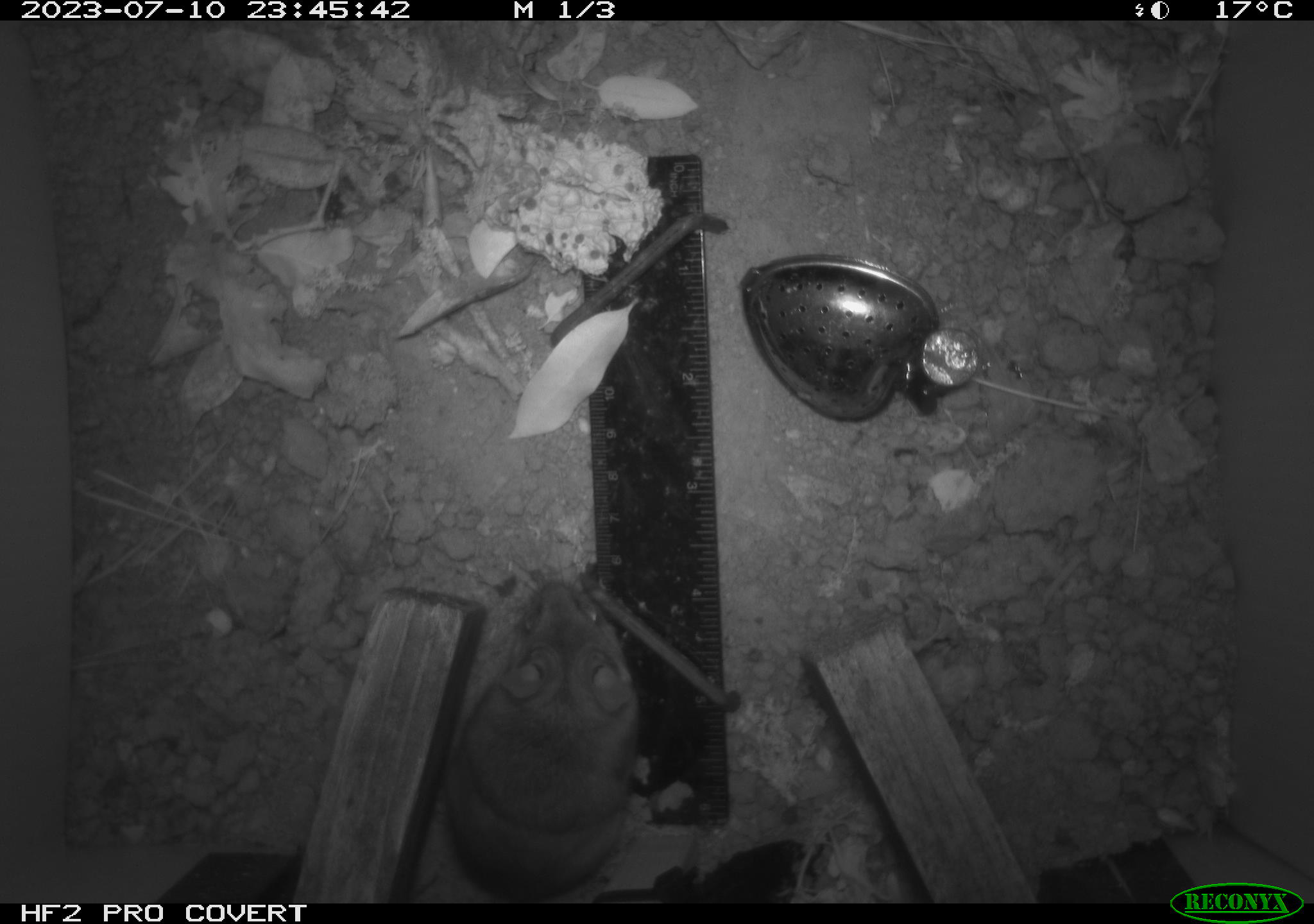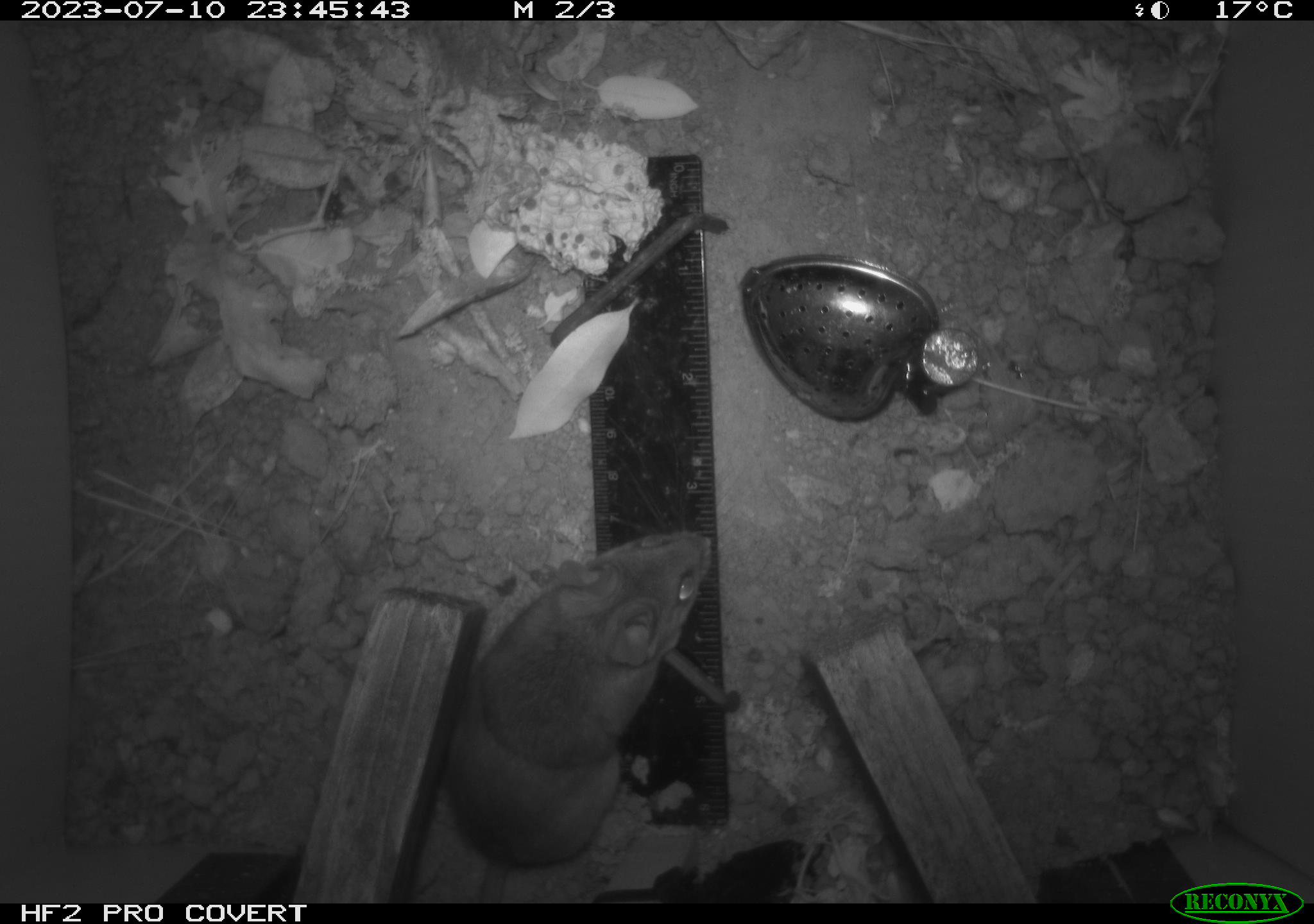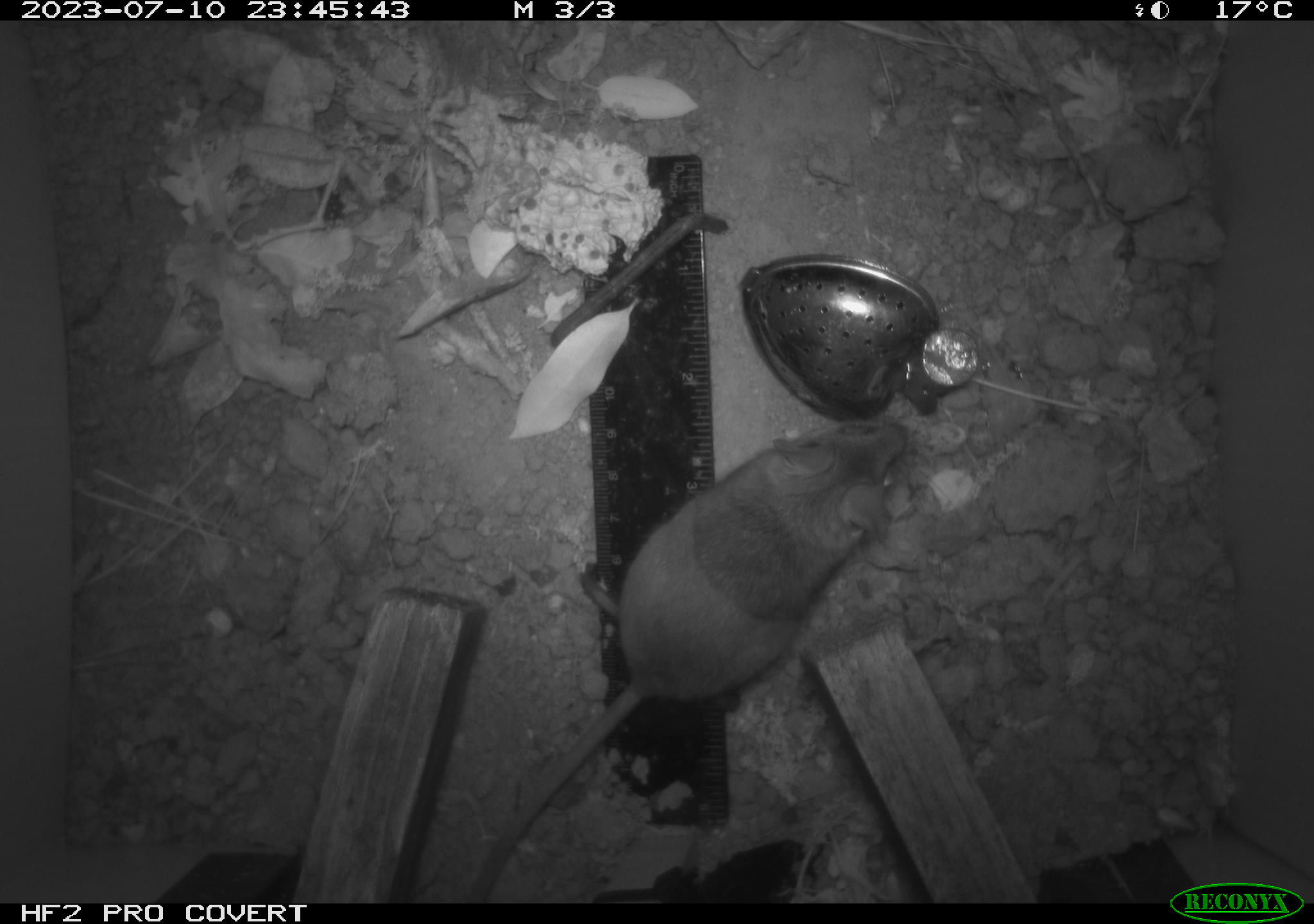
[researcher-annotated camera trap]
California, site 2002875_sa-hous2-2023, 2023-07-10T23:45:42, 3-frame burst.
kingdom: Animalia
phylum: Chordata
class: Mammalia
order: Rodentia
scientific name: Rodentia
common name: mouse species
Mouse species (Rodentia).